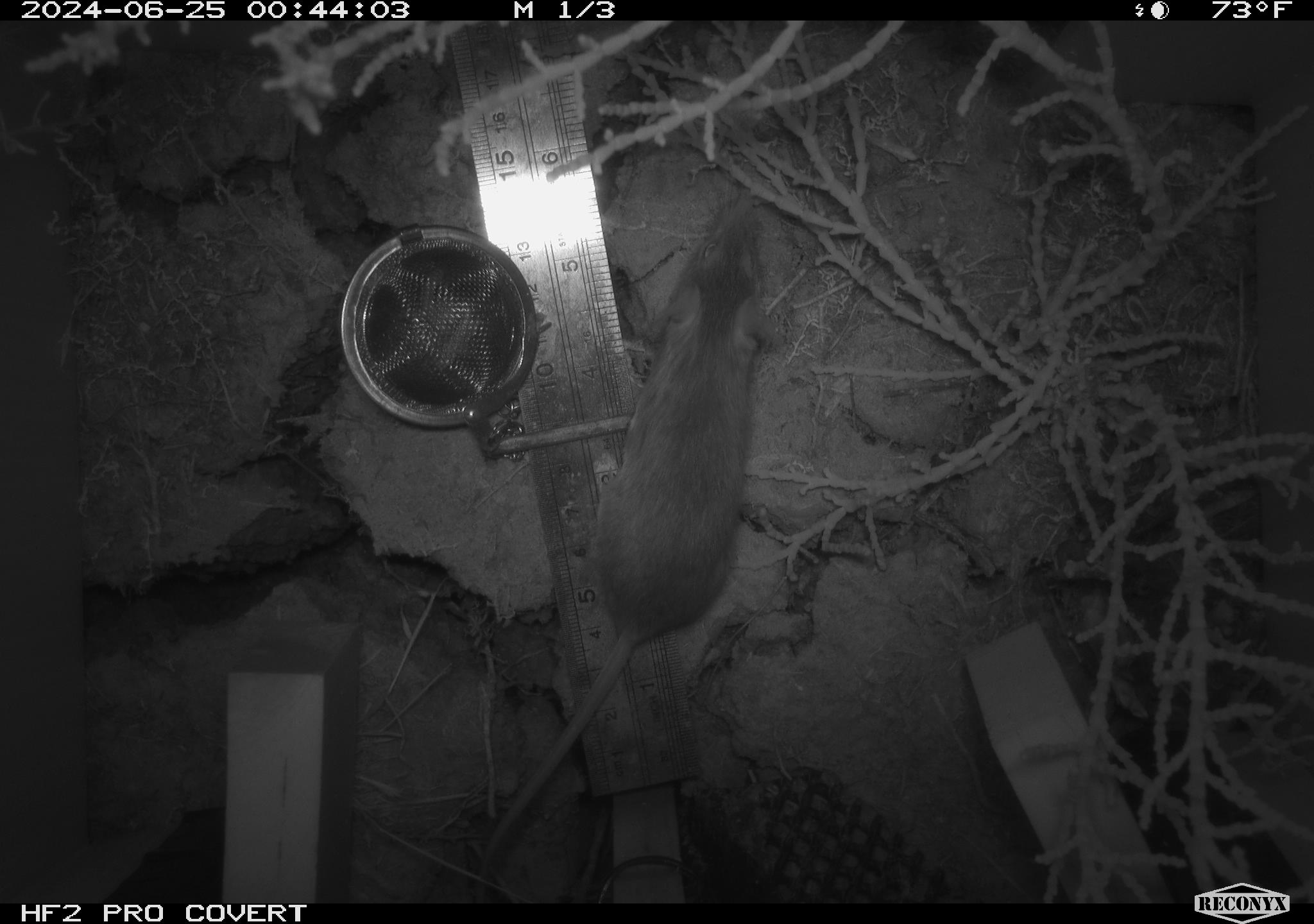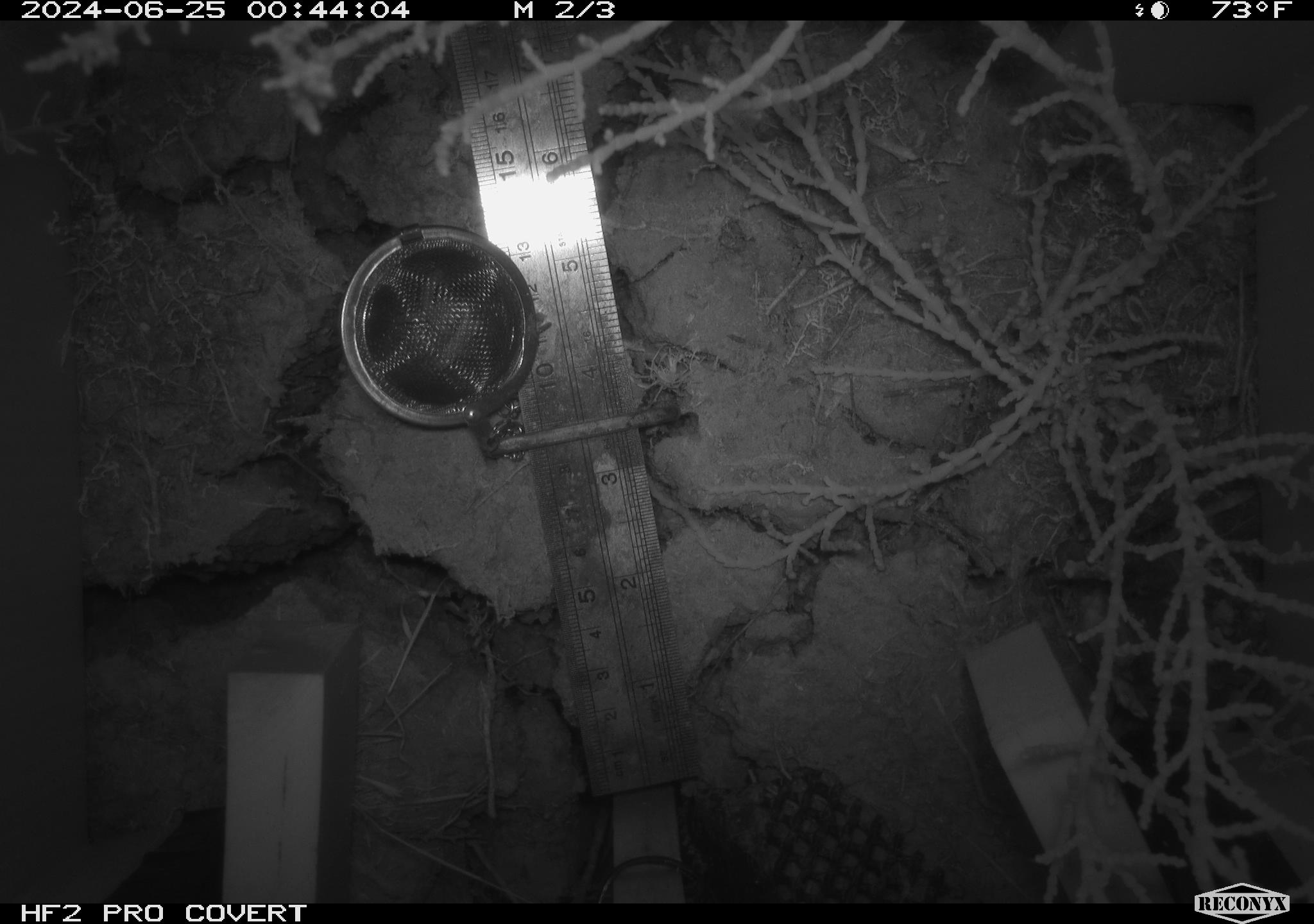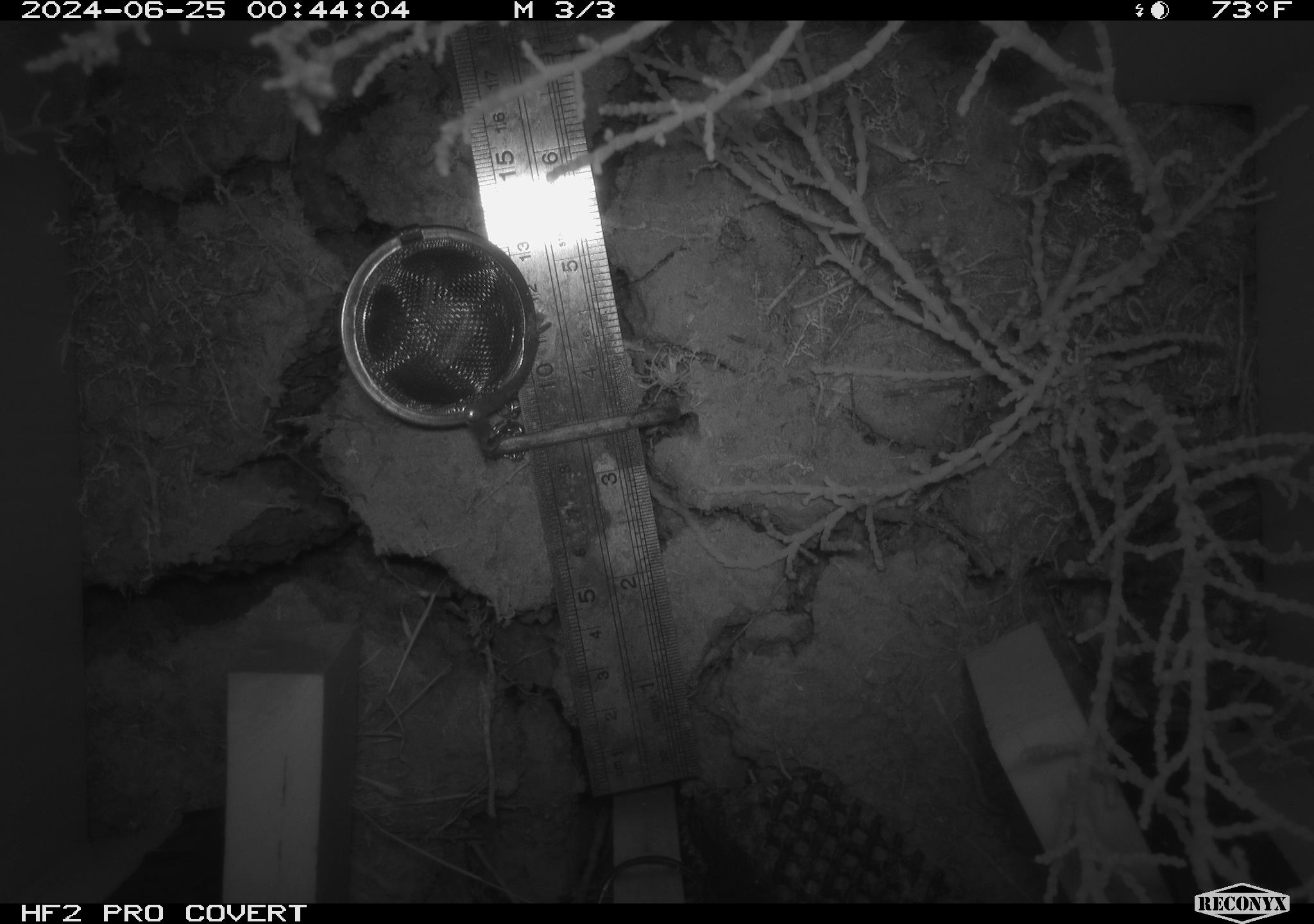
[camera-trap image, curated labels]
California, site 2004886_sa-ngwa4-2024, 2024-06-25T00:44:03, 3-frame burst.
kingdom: Animalia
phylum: Chordata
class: Mammalia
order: Rodentia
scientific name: Rodentia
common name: mouse species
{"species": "mouse species (Rodentia)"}